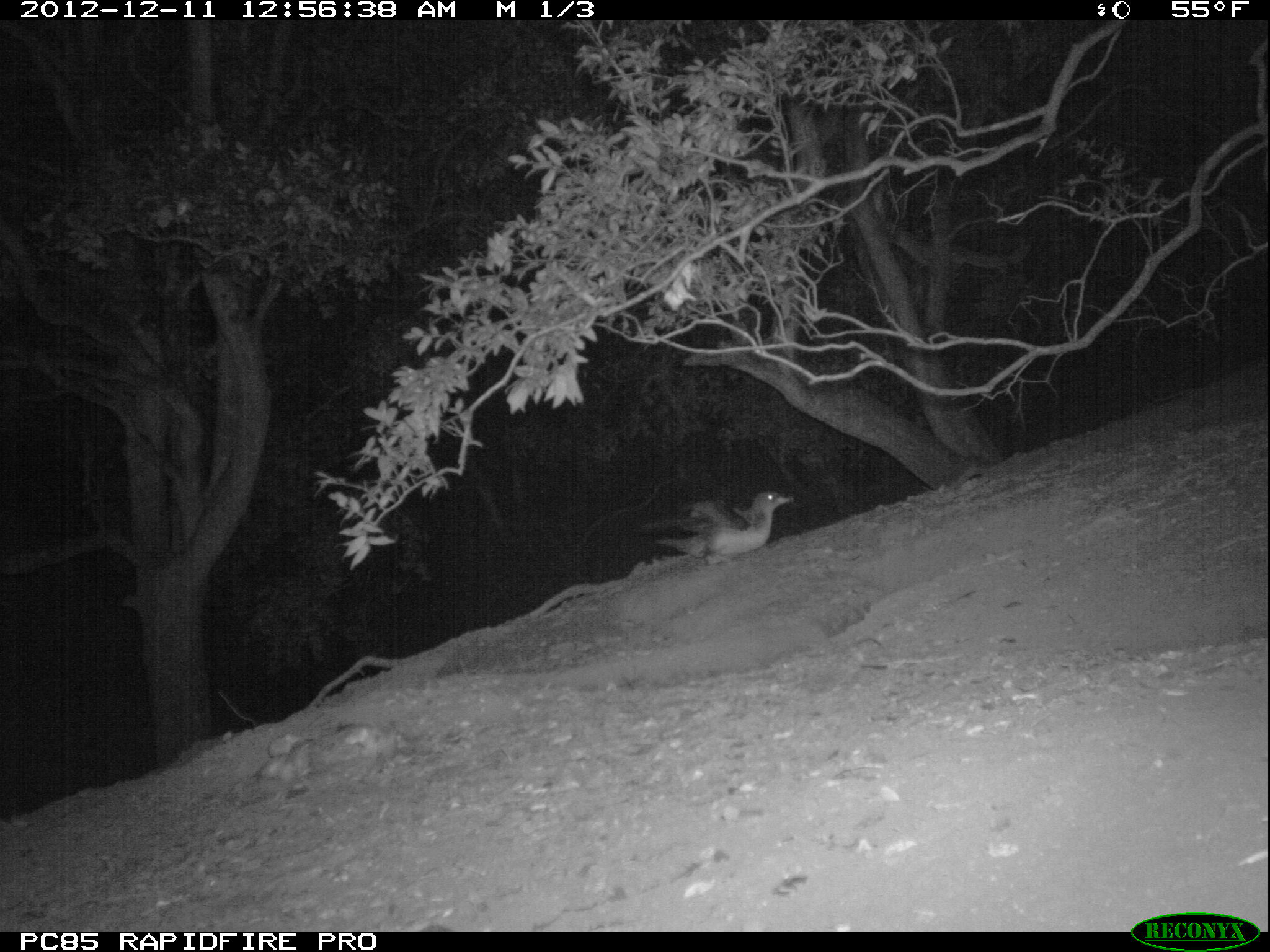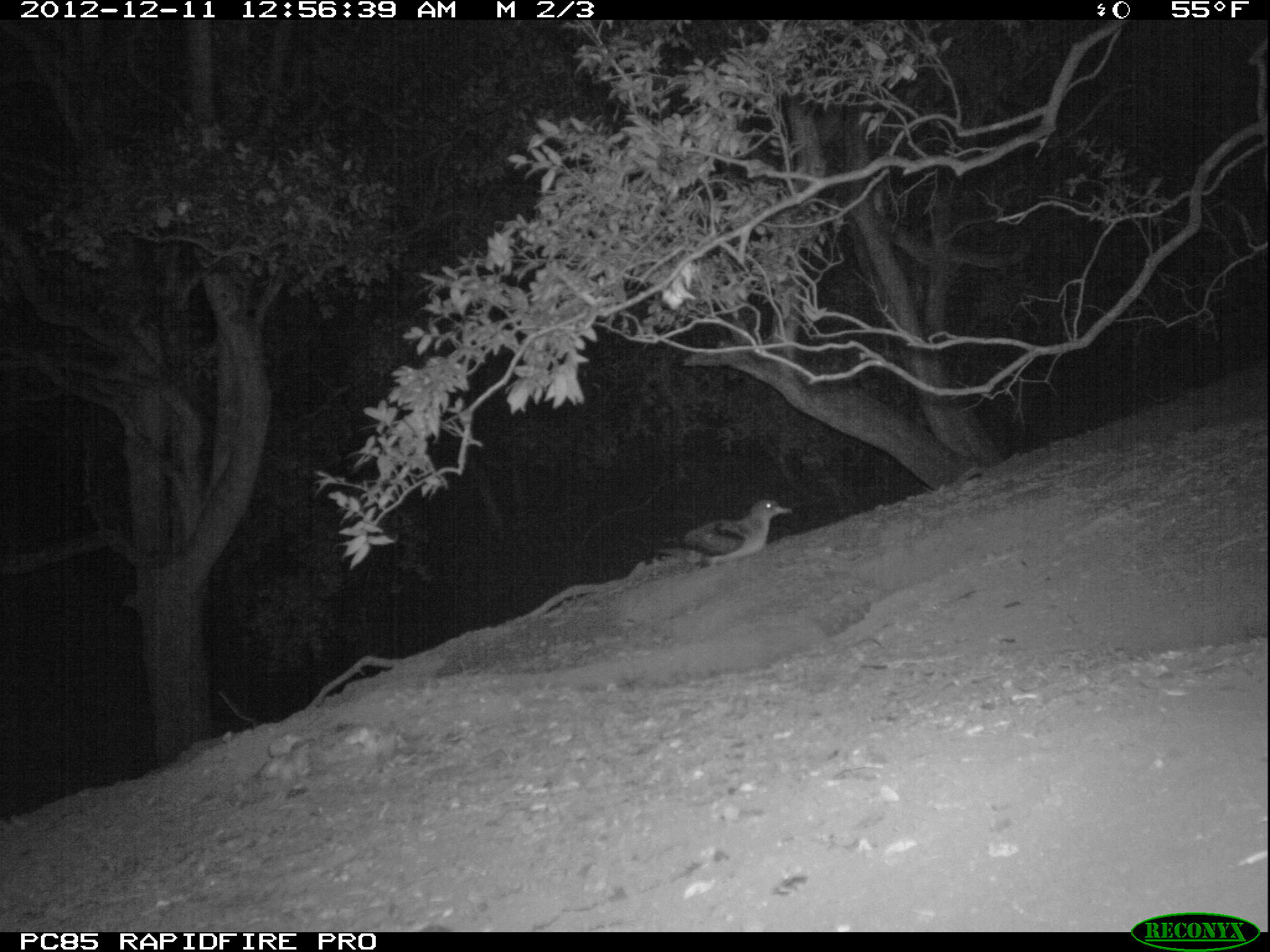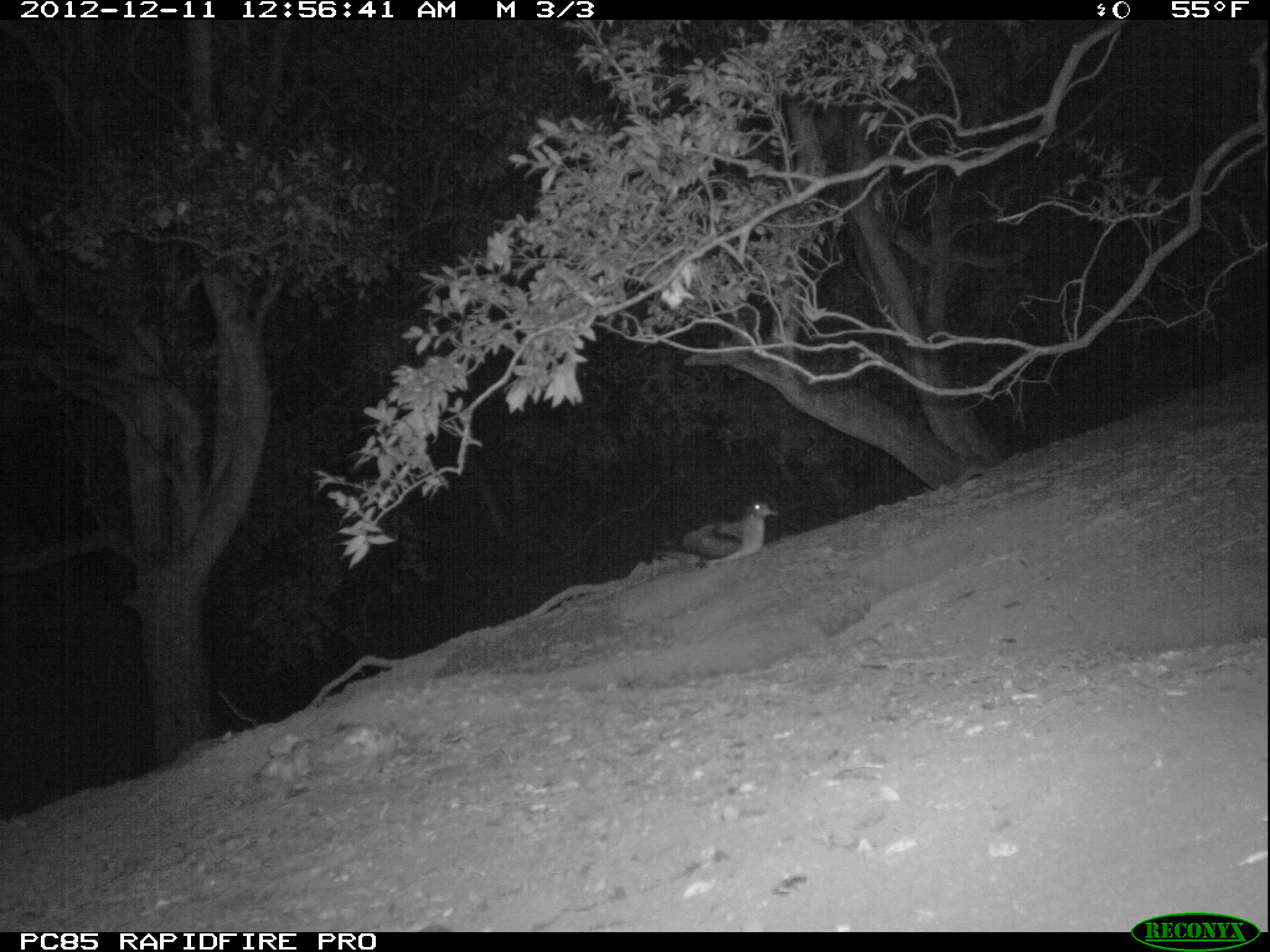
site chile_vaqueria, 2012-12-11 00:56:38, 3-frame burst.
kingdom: Animalia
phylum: Chordata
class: Aves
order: Procellariiformes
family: Procellariidae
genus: Calonectris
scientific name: Calonectris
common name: shearwater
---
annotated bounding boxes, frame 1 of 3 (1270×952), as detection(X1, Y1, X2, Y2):
shearwater: detection(685, 487, 791, 561)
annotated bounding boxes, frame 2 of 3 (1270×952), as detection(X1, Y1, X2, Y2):
shearwater: detection(678, 494, 787, 566)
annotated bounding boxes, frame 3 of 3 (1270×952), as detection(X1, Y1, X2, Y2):
shearwater: detection(652, 495, 773, 571)